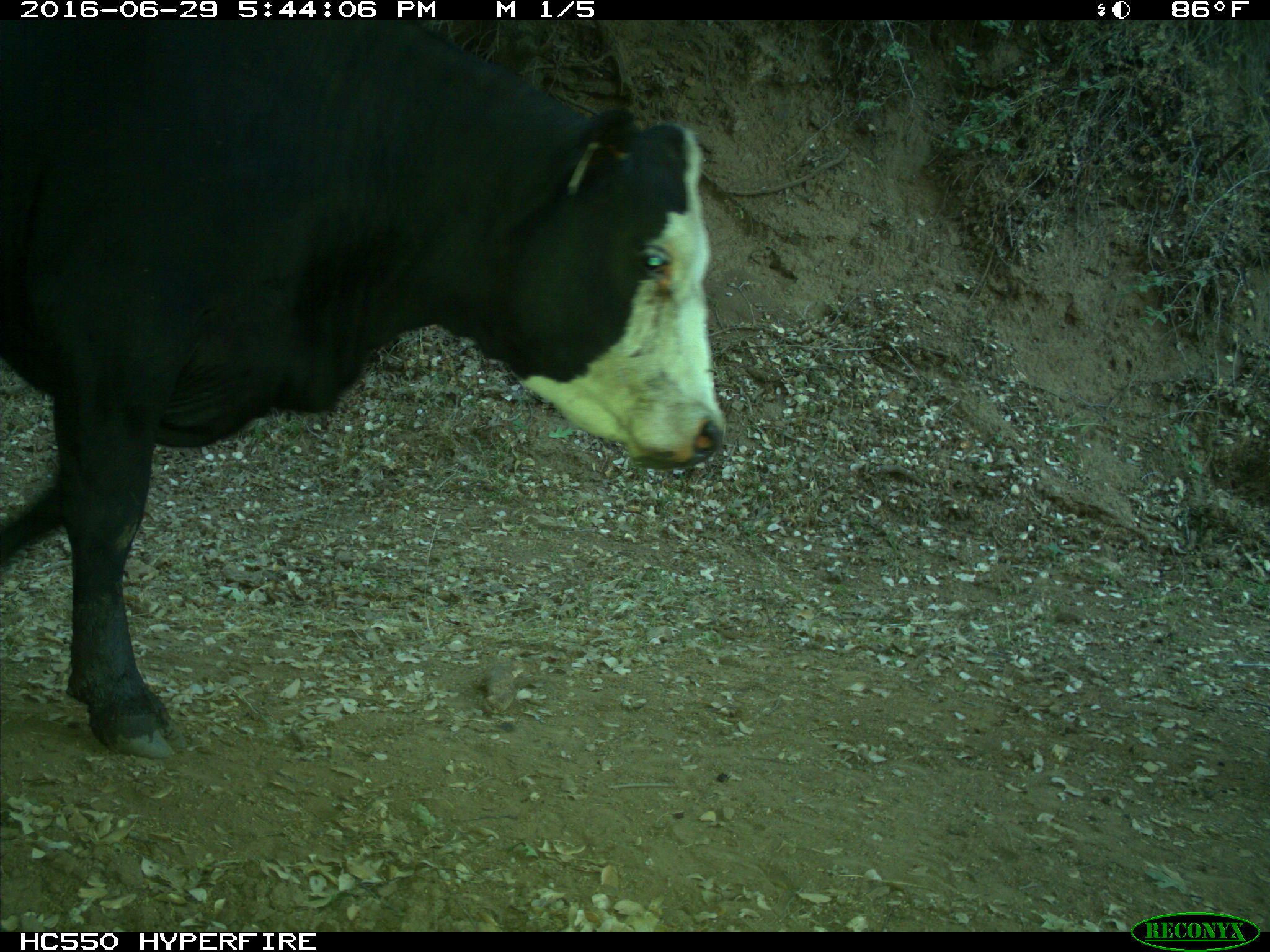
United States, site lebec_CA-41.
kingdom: Animalia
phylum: Chordata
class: Mammalia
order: Artiodactyla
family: Bovidae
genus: Bos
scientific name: Bos taurus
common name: domestic cow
Bos taurus (domestic cow).